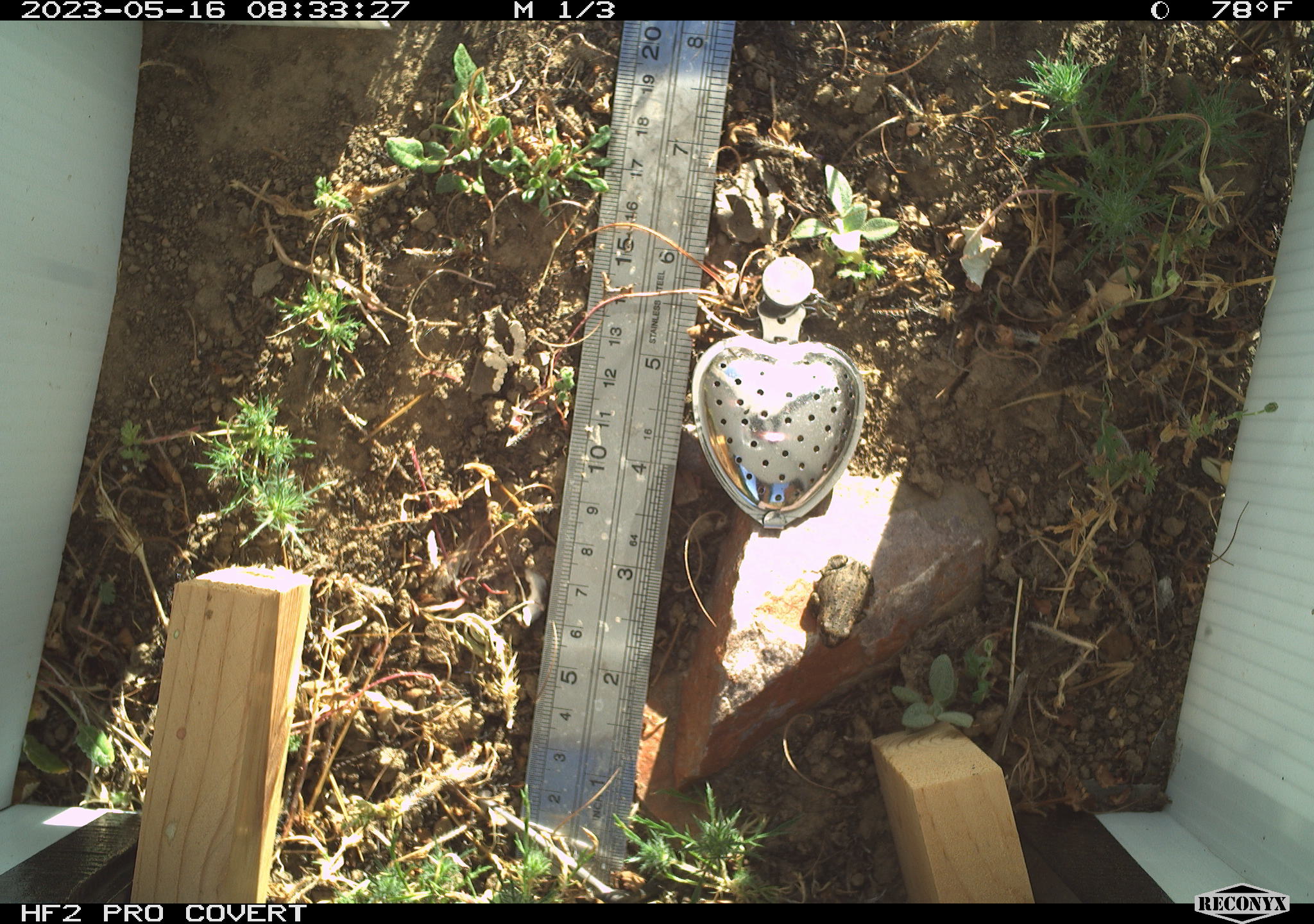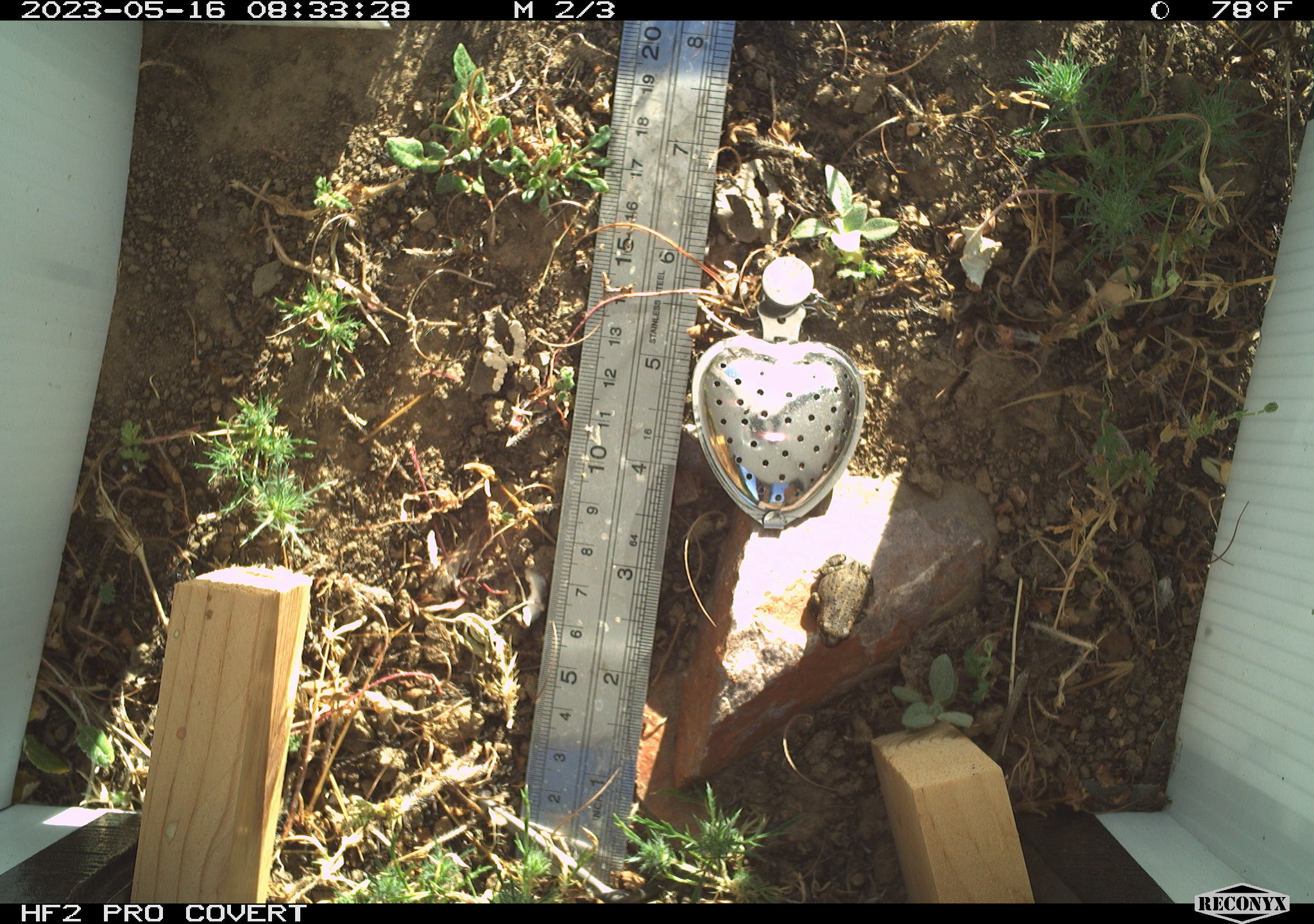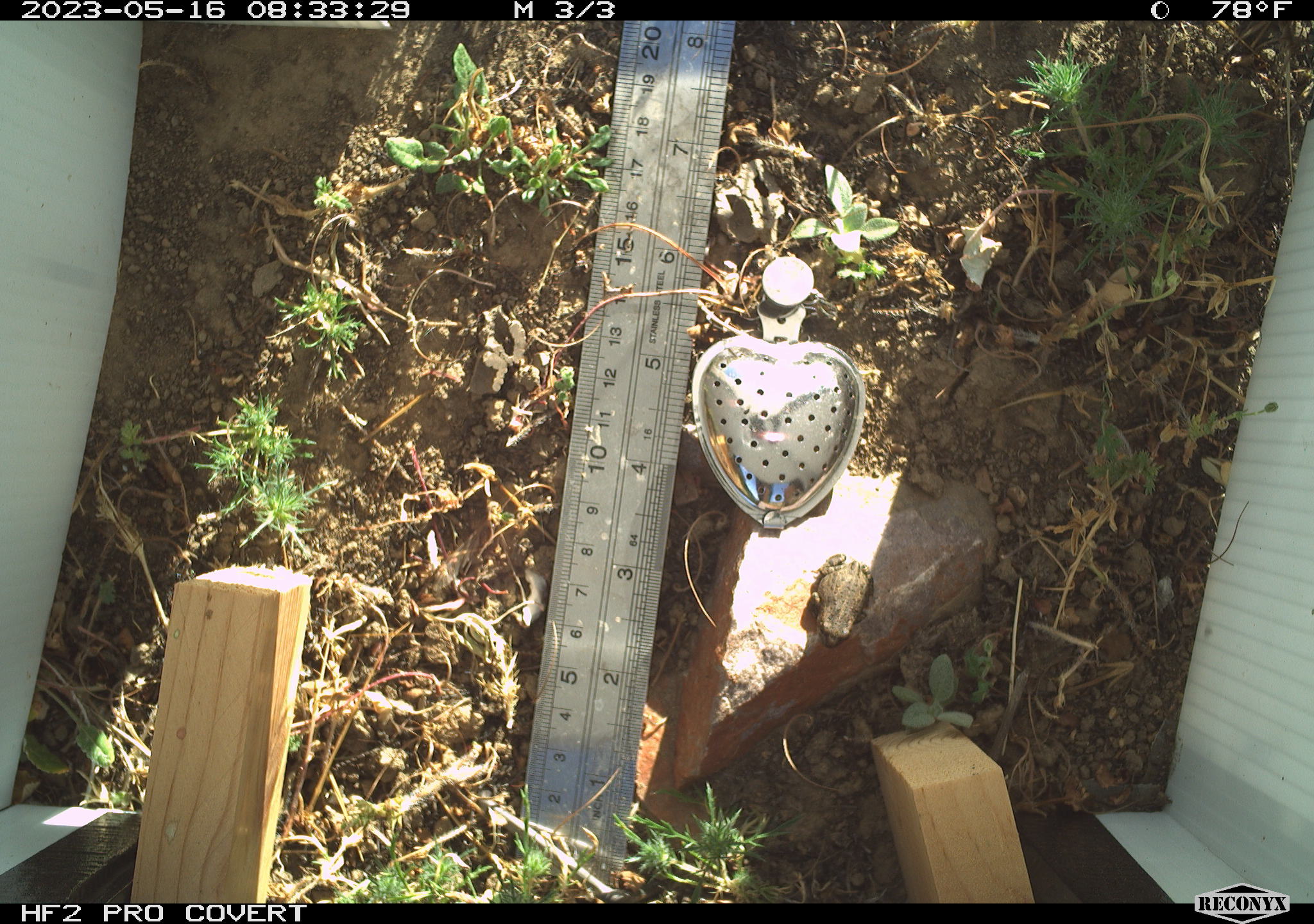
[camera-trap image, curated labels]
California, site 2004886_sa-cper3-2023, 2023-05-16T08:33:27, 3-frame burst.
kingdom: Animalia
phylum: Chordata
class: Amphibia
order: Anura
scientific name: Anura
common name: frogs